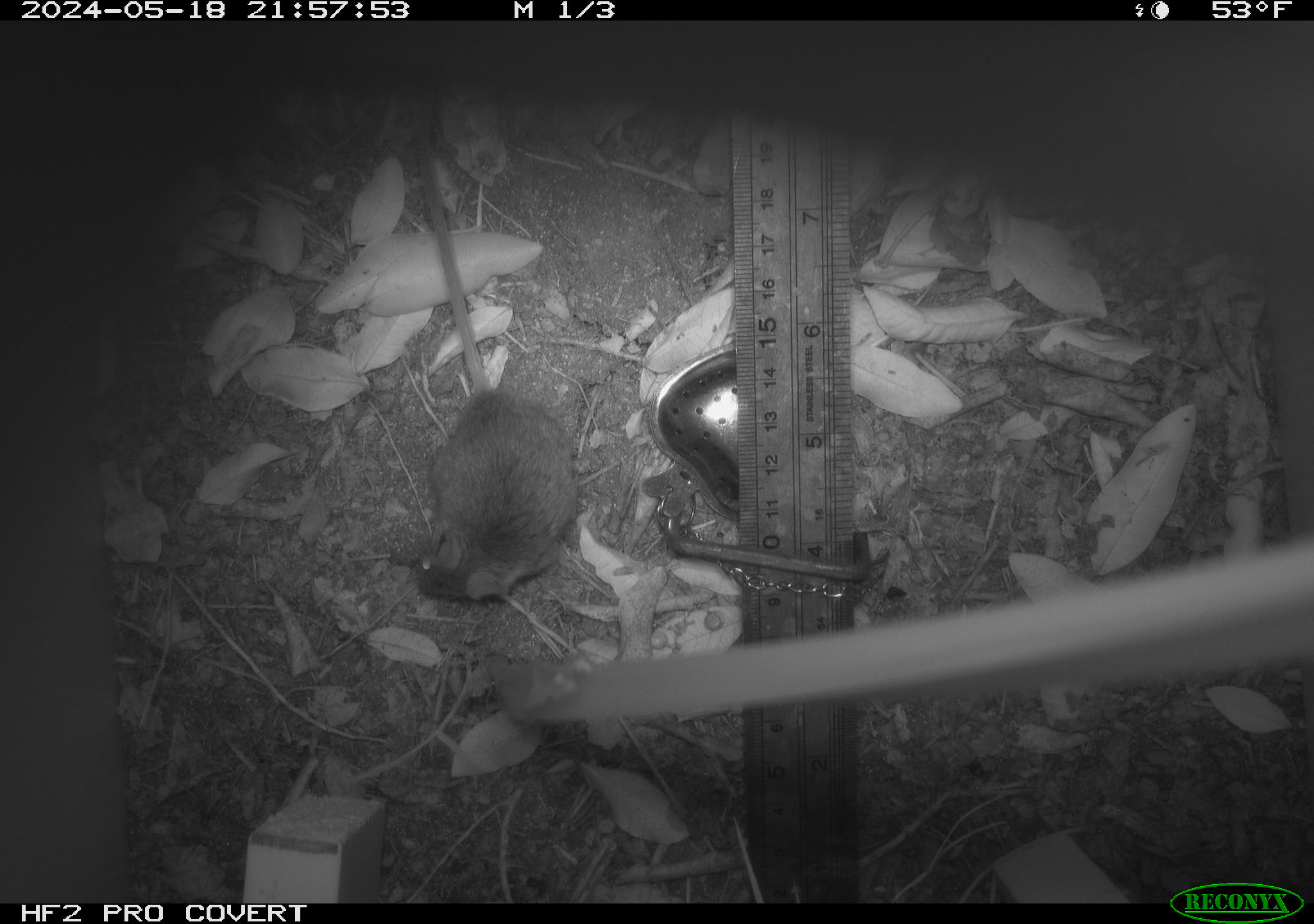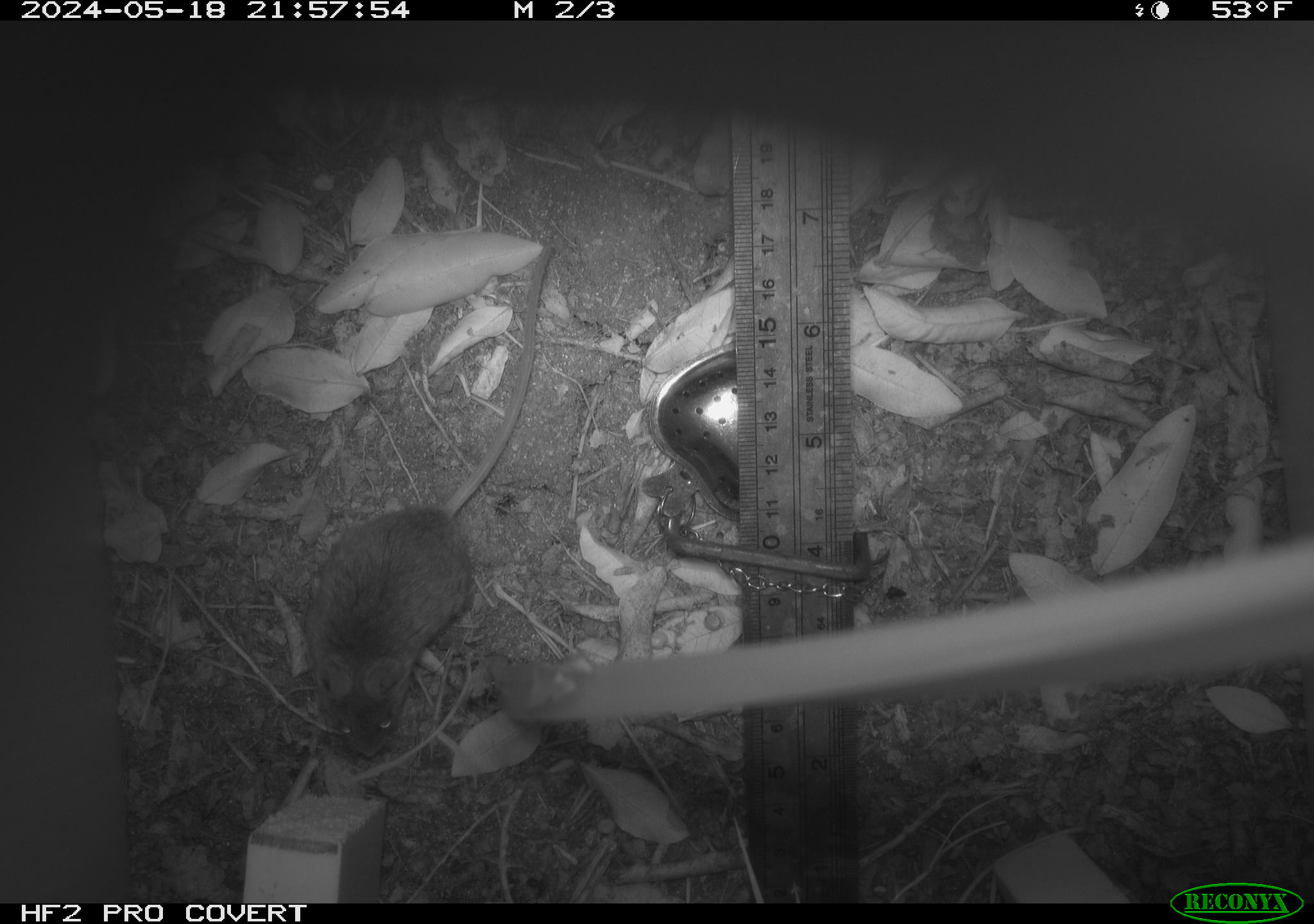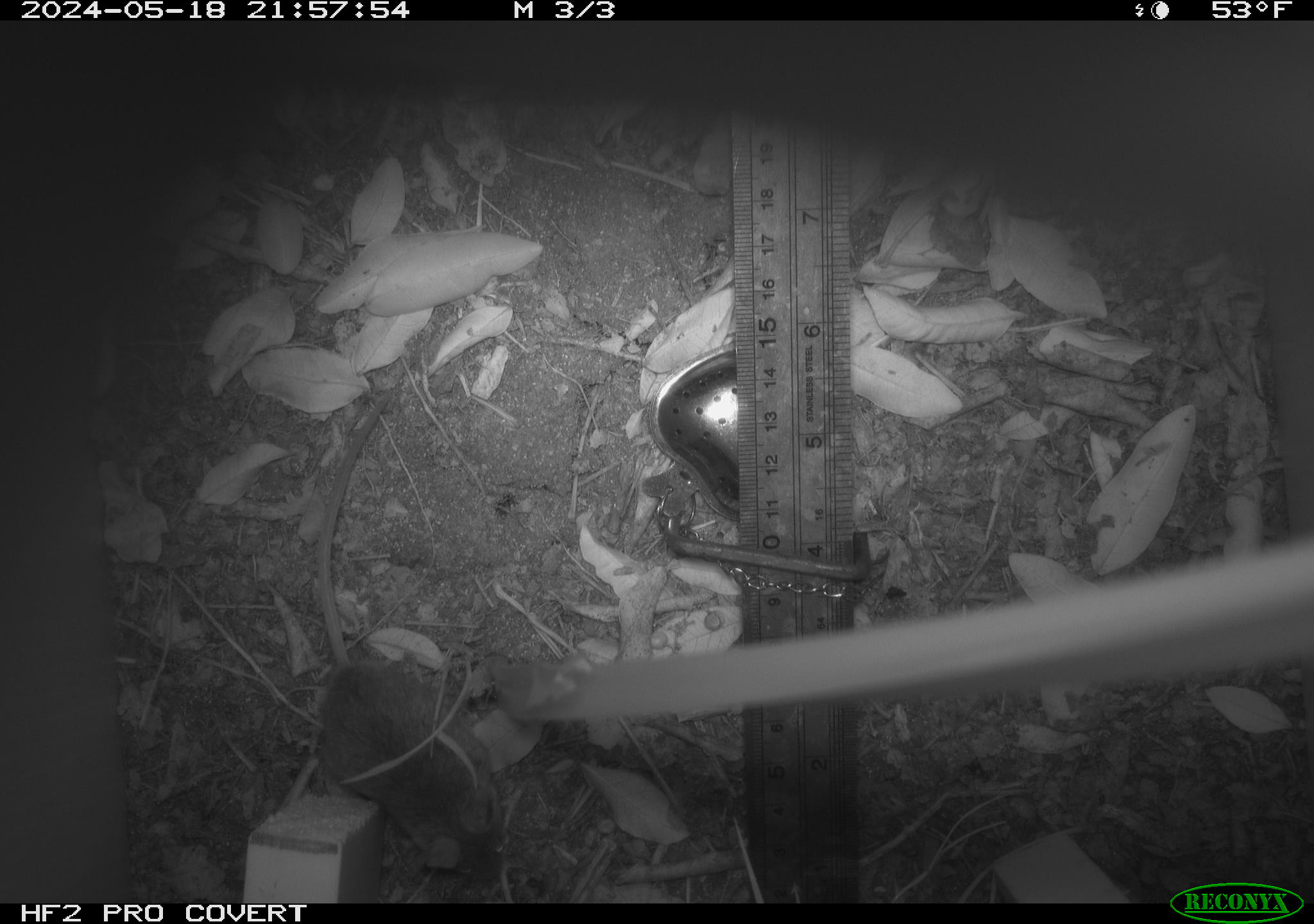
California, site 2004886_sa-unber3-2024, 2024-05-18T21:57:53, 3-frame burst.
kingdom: Animalia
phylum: Chordata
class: Mammalia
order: Rodentia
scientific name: Rodentia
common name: mouse species